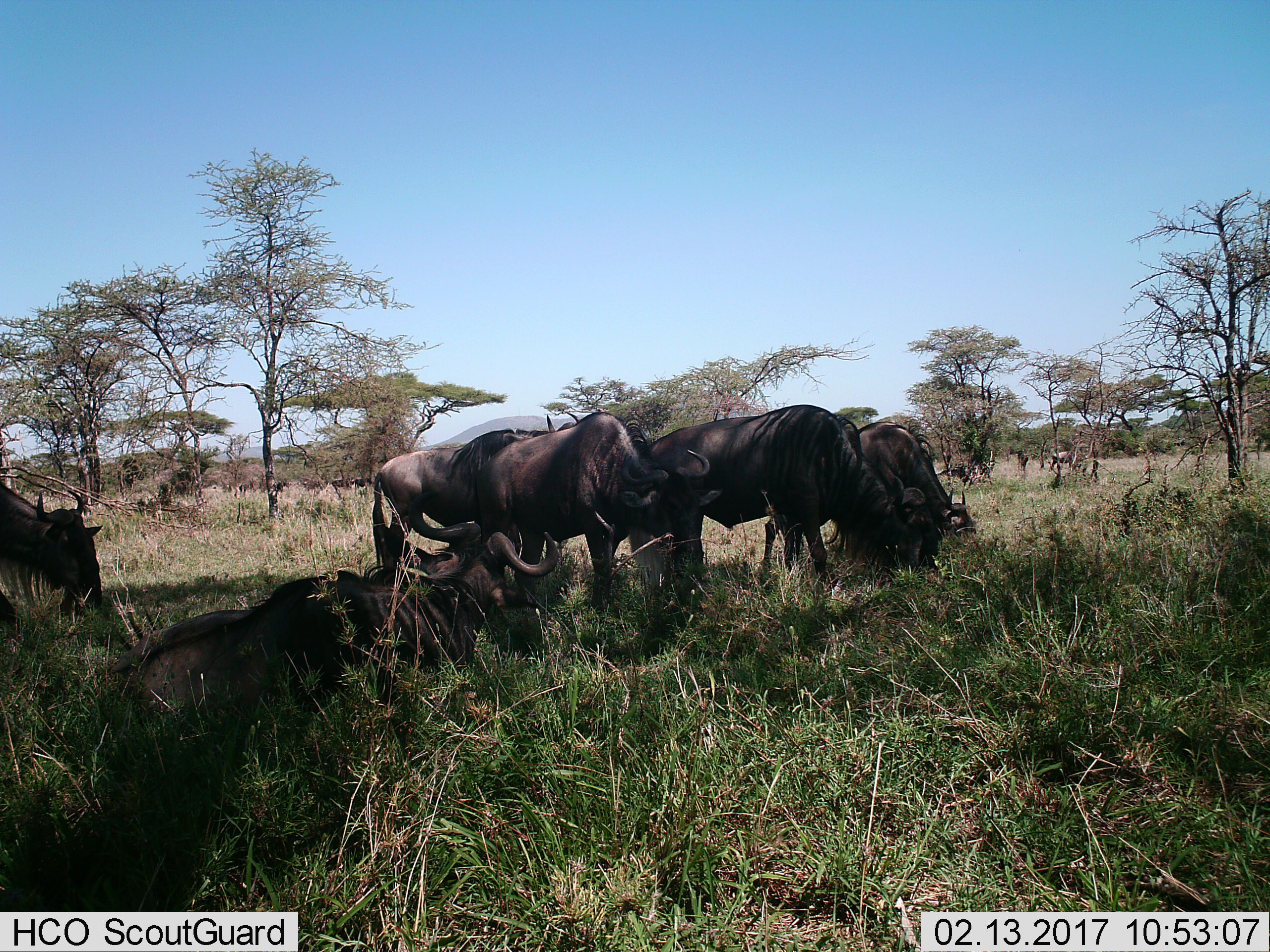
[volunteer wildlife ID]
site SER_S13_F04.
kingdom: Animalia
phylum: Chordata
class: Mammalia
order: Artiodactyla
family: Bovidae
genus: Connochaetes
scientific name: Connochaetes taurinus taurinus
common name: blue wildebeest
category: wildebeestblue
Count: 11-50.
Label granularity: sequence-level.